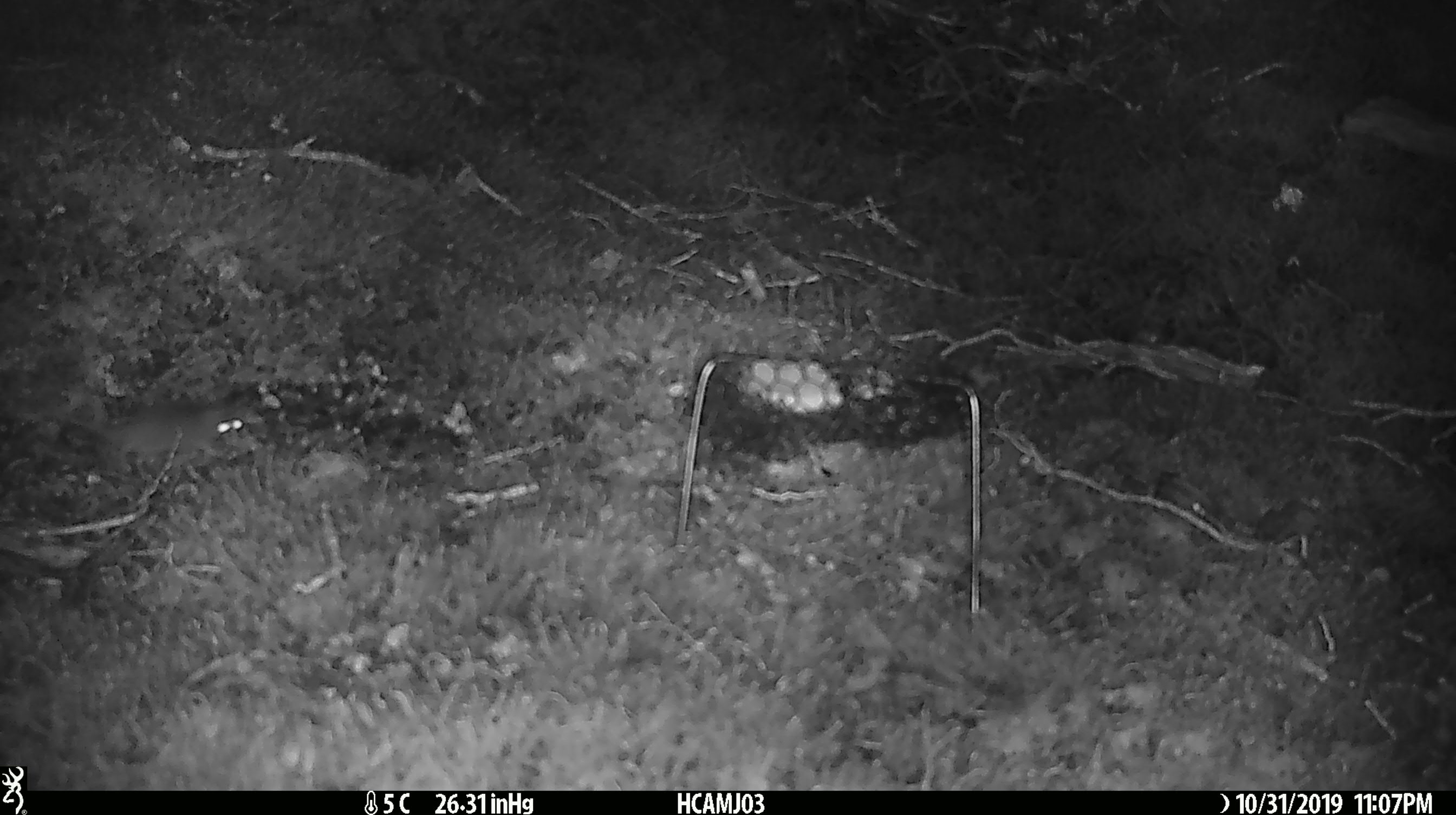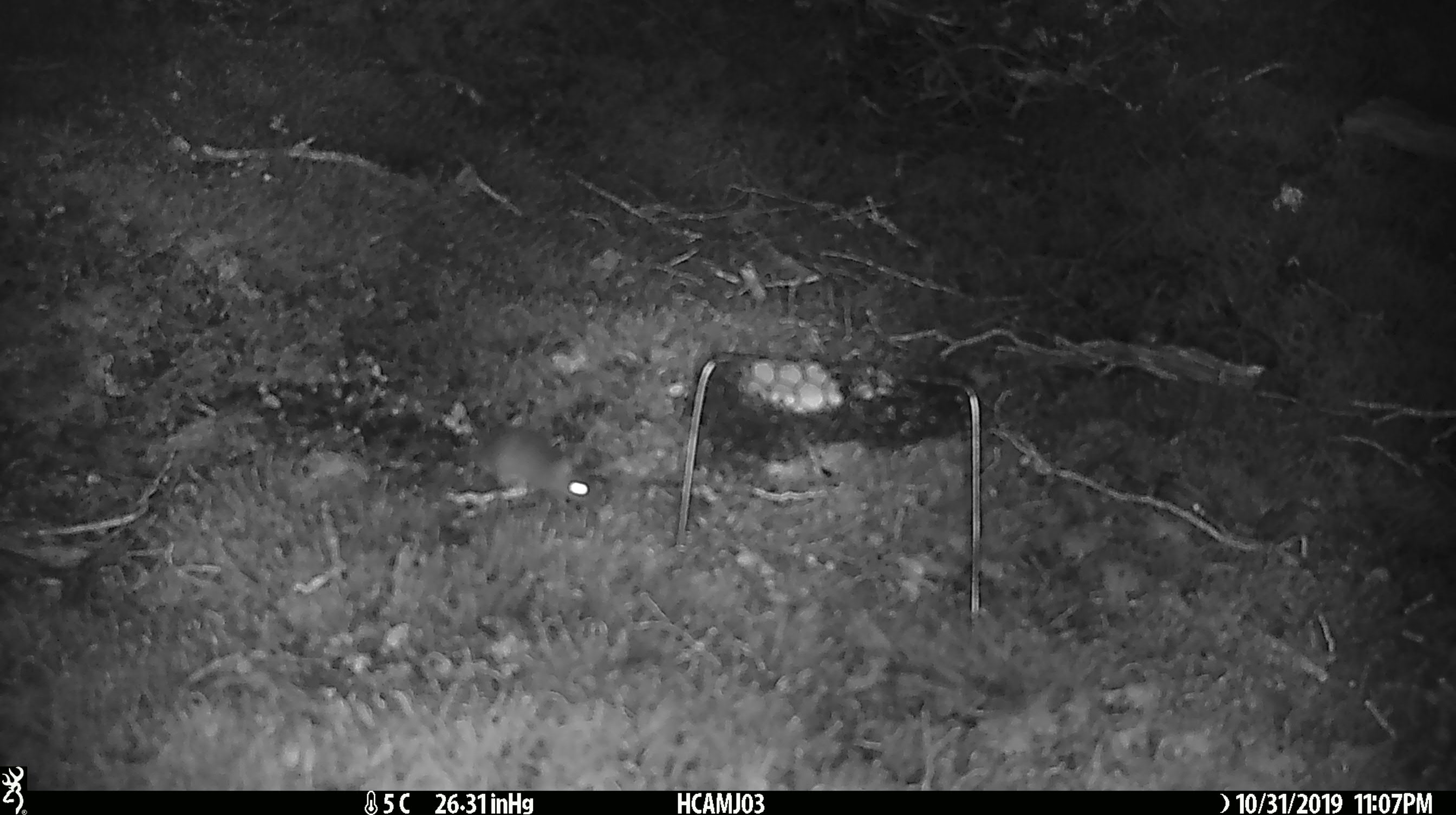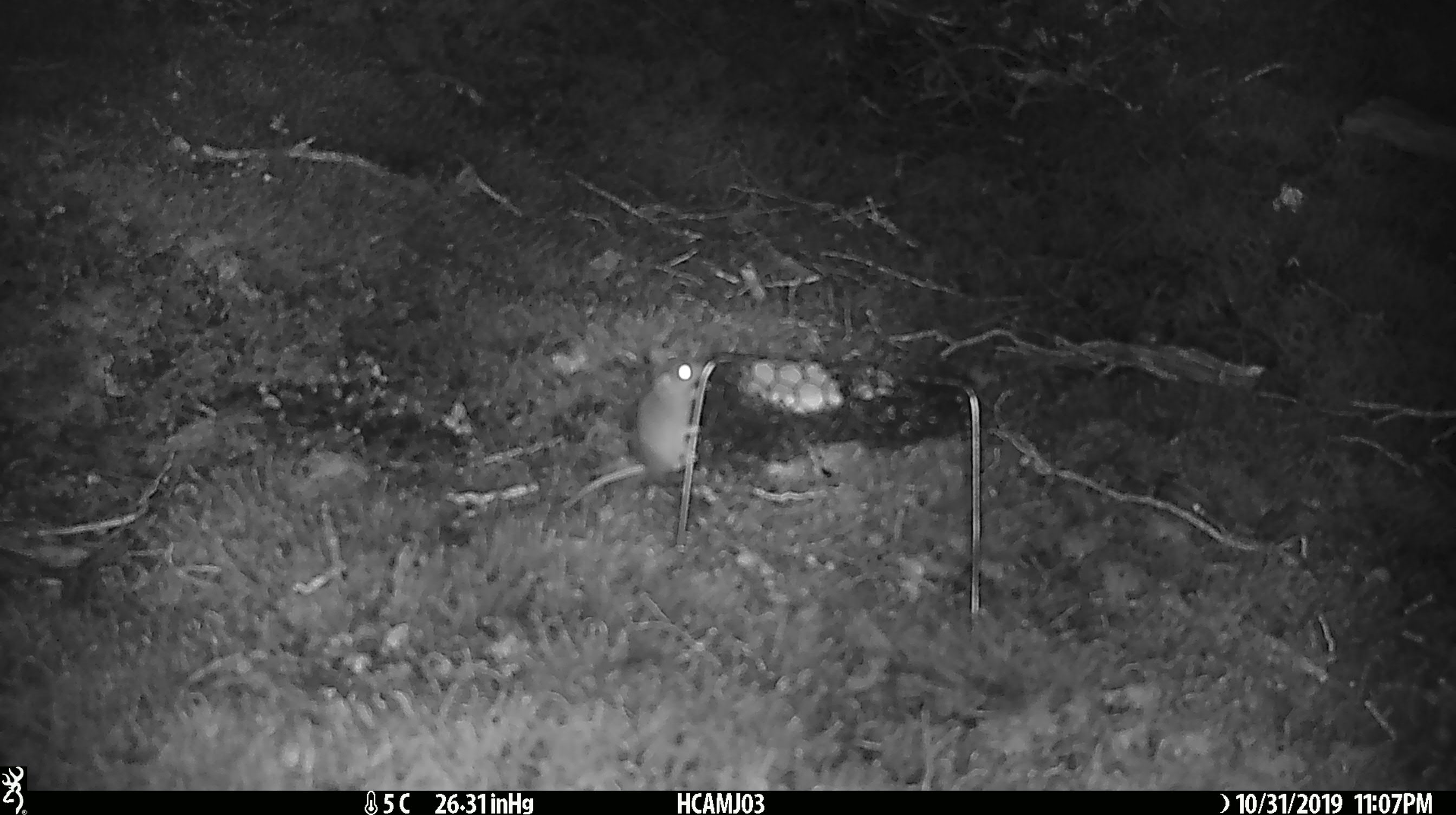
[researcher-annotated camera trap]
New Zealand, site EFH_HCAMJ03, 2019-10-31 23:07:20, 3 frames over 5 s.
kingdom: Animalia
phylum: Chordata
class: Mammalia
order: Rodentia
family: Muridae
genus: Mus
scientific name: Mus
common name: mouse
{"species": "mouse (Mus)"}